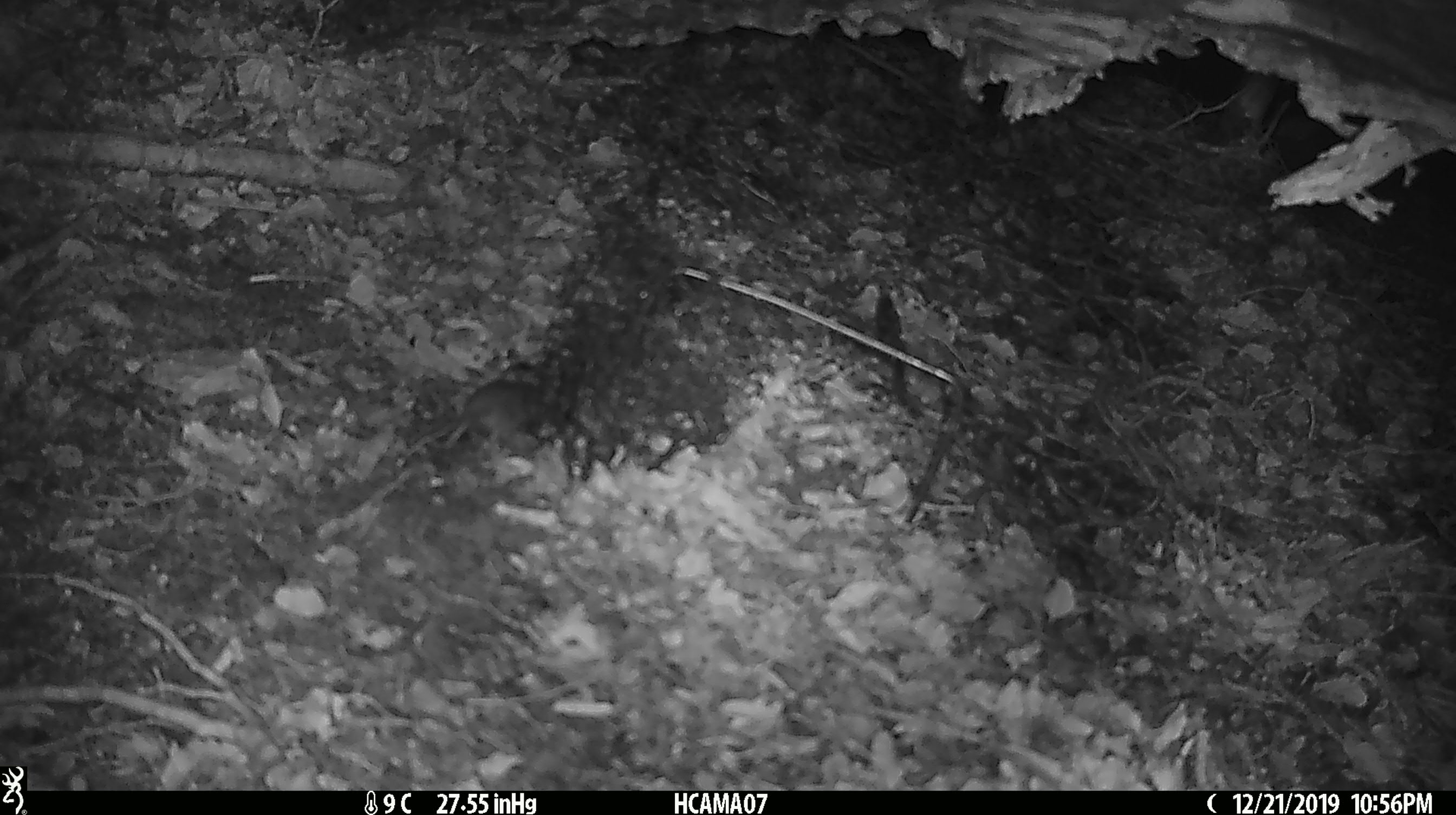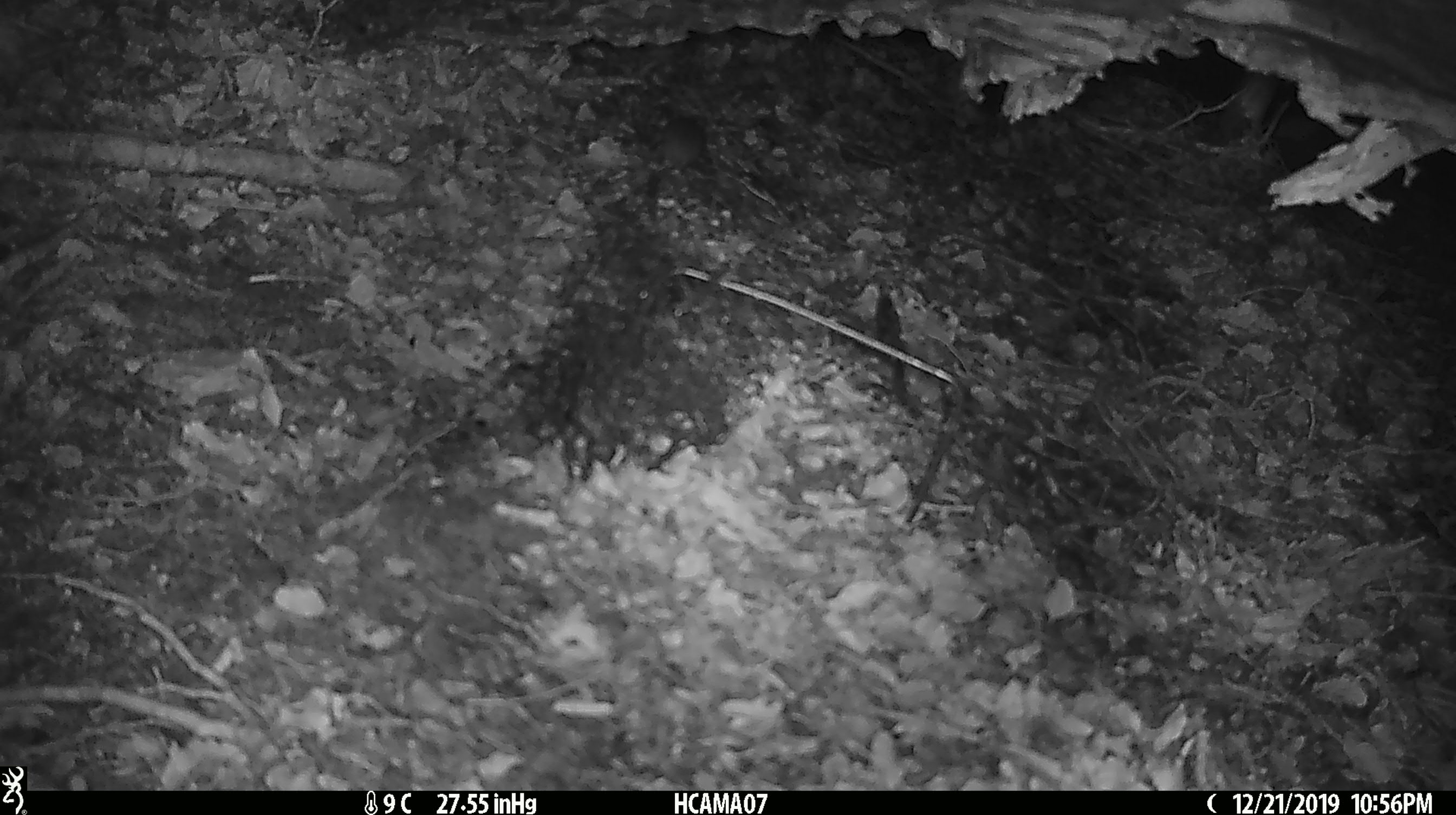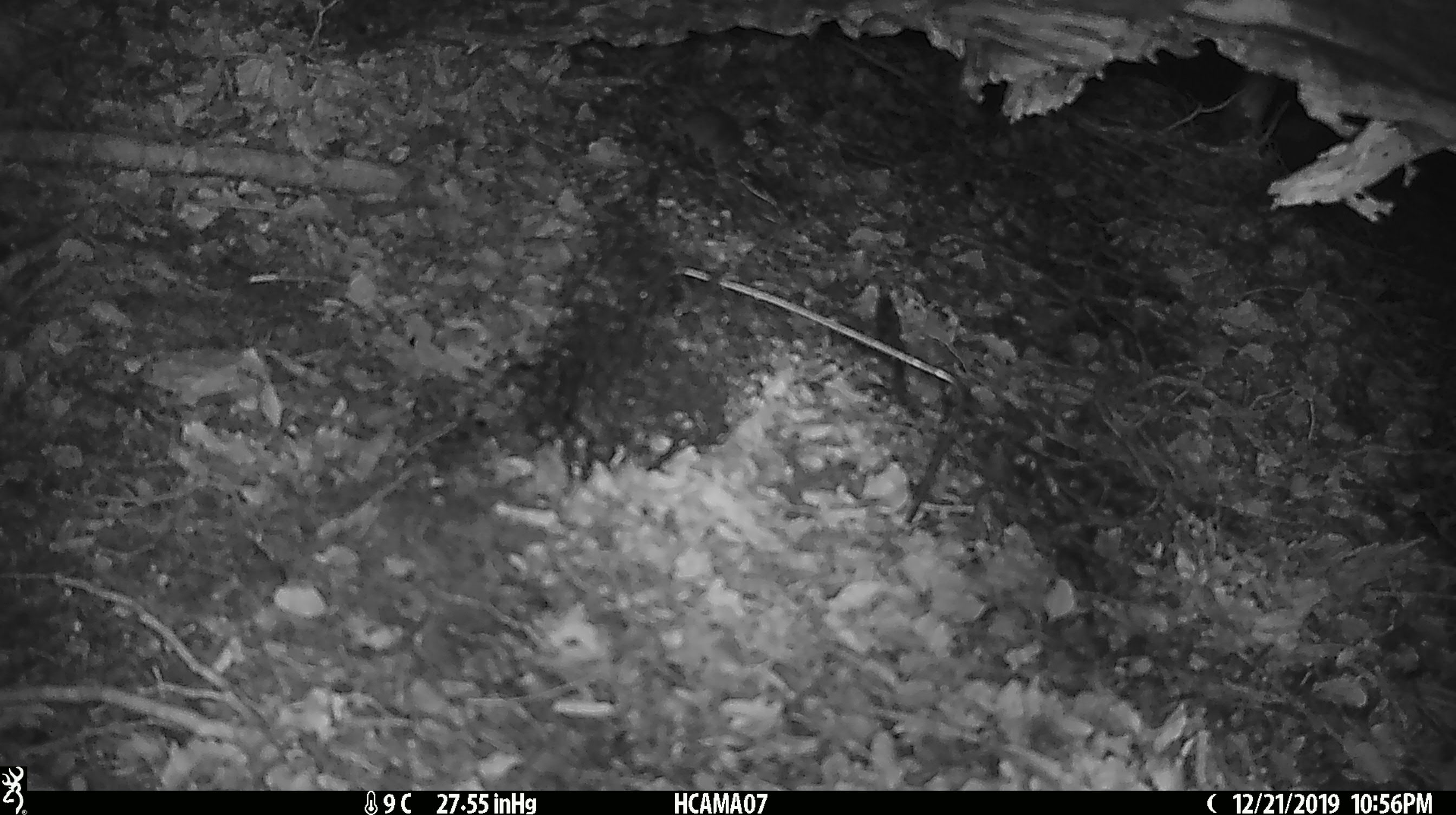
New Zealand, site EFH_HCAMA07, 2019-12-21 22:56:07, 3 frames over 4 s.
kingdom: Animalia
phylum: Chordata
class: Mammalia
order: Rodentia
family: Muridae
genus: Mus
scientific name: Mus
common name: mouse